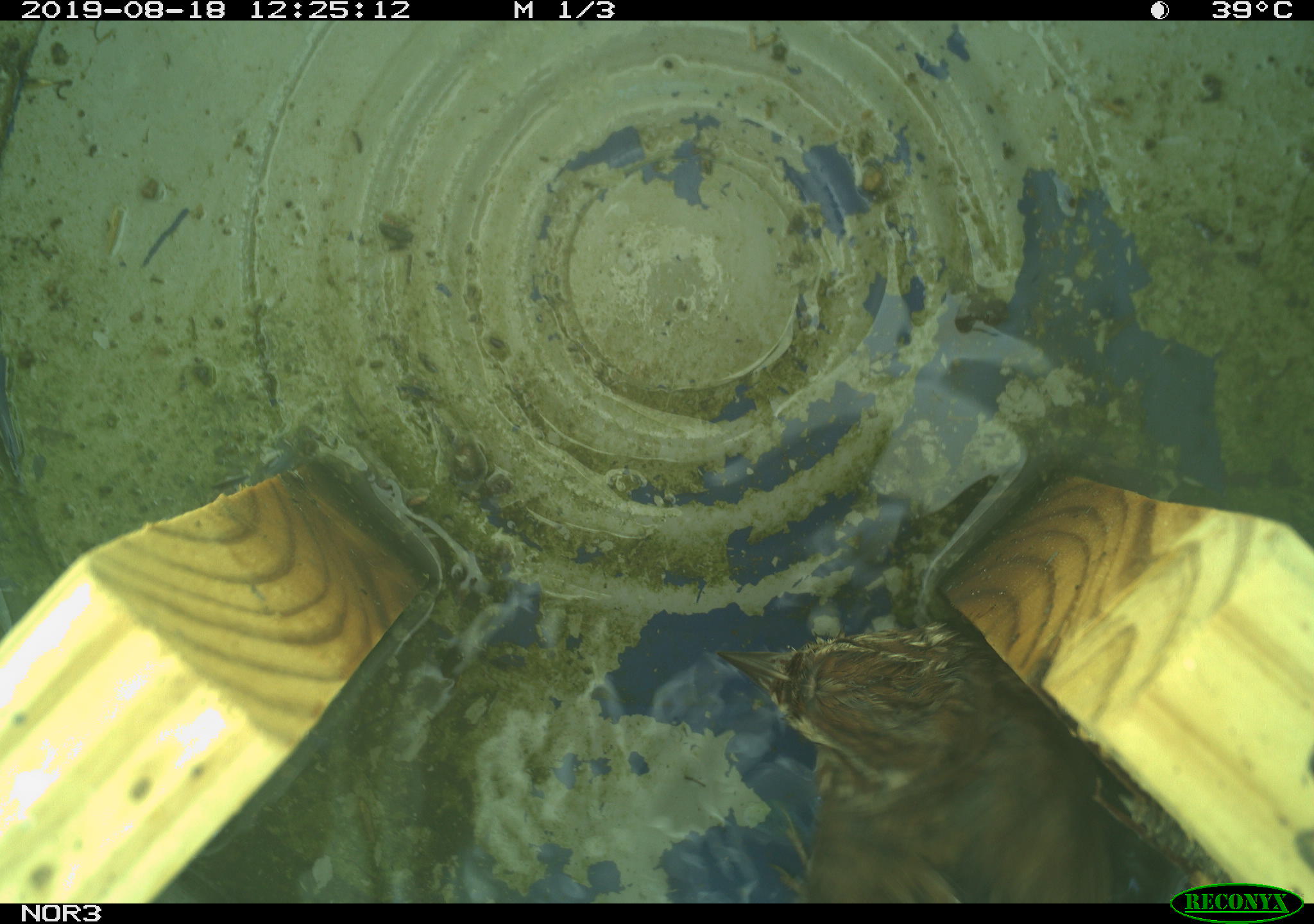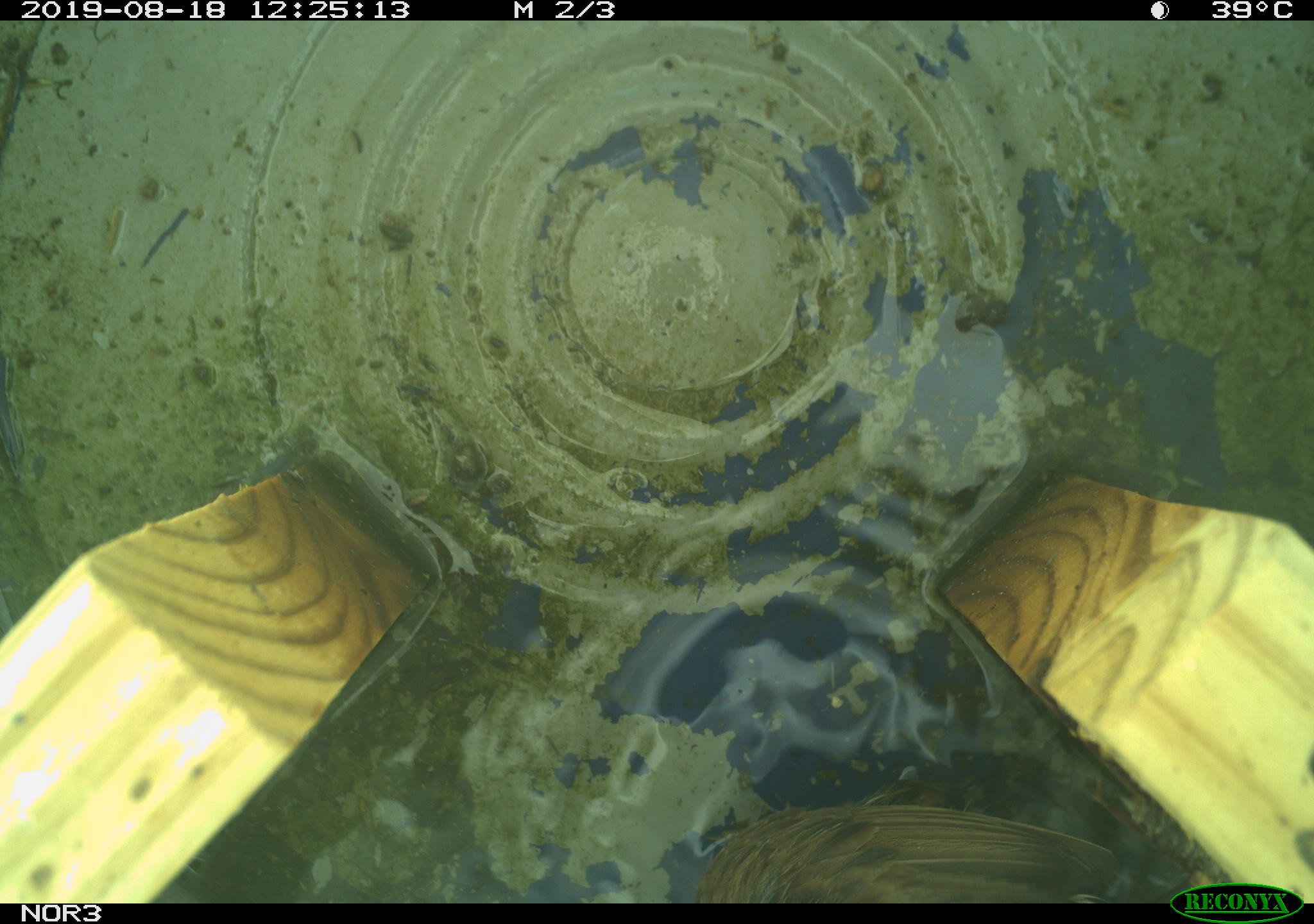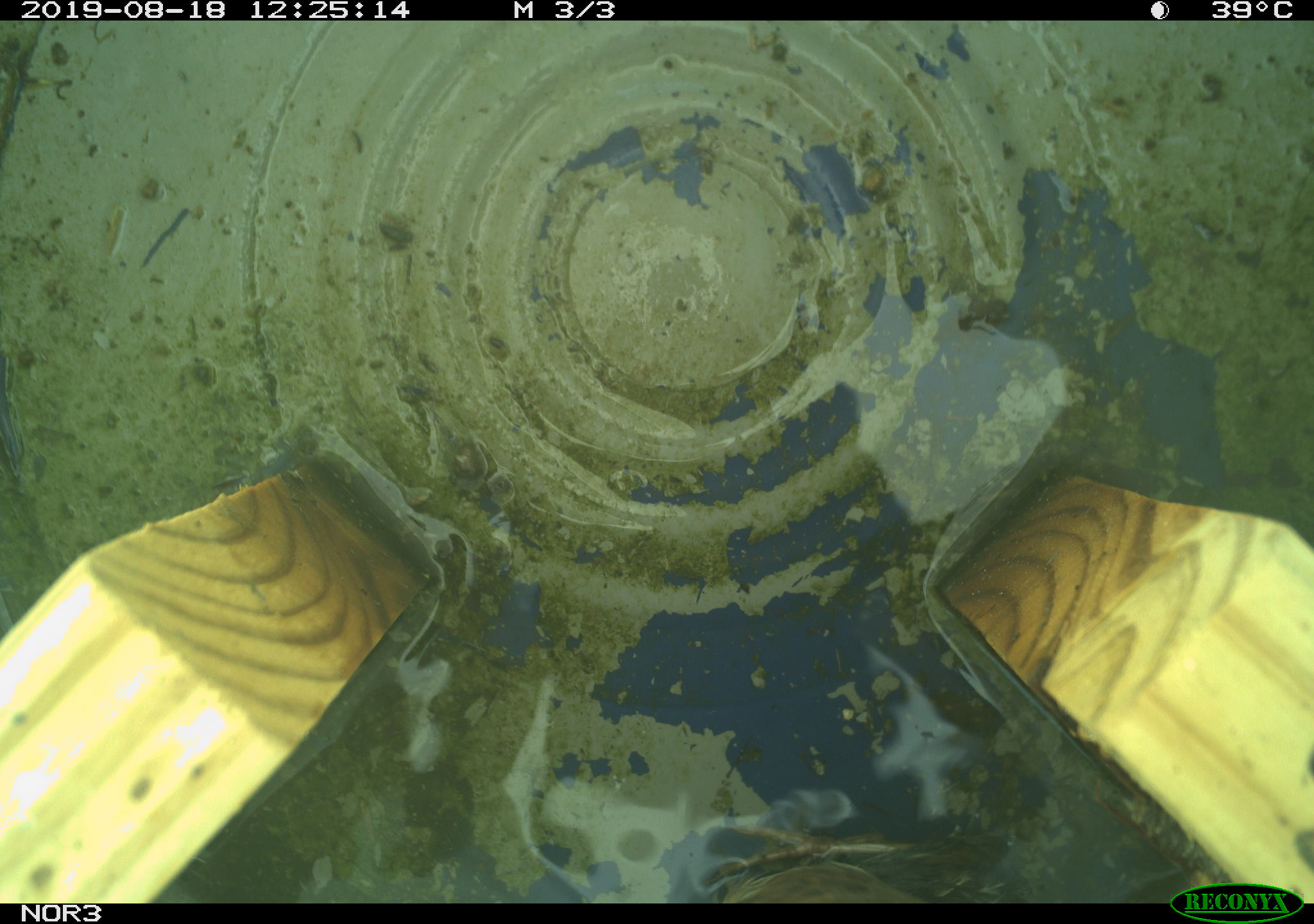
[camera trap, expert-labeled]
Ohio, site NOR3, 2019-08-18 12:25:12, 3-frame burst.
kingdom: Animalia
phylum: Chordata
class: Aves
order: Passeriformes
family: Passerellidae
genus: Melospiza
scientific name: Melospiza melodia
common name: song sparrow